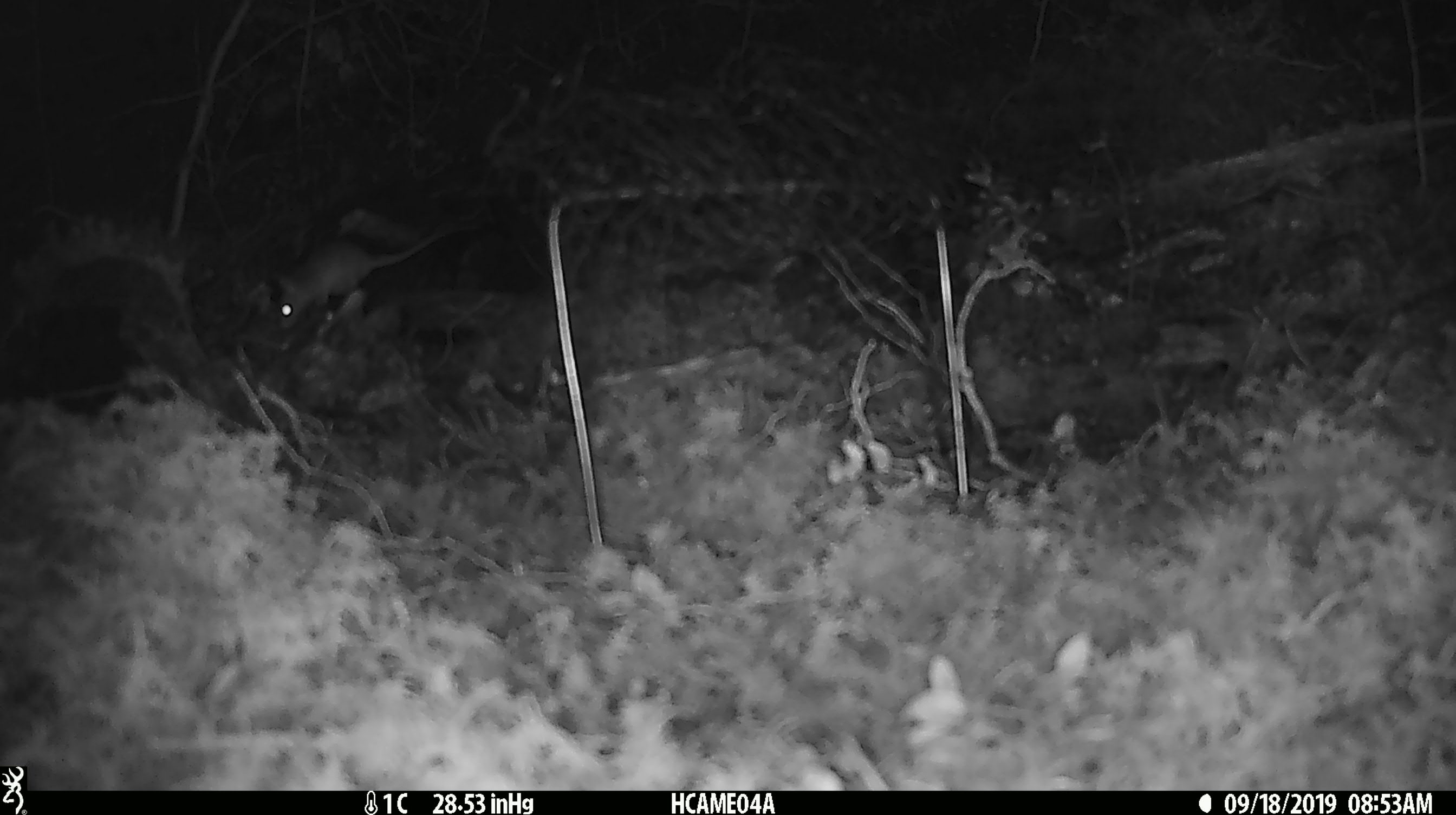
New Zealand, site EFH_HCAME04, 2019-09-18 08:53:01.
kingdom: Animalia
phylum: Chordata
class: Mammalia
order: Rodentia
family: Muridae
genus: Mus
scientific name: Mus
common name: mouse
Mouse (Mus).